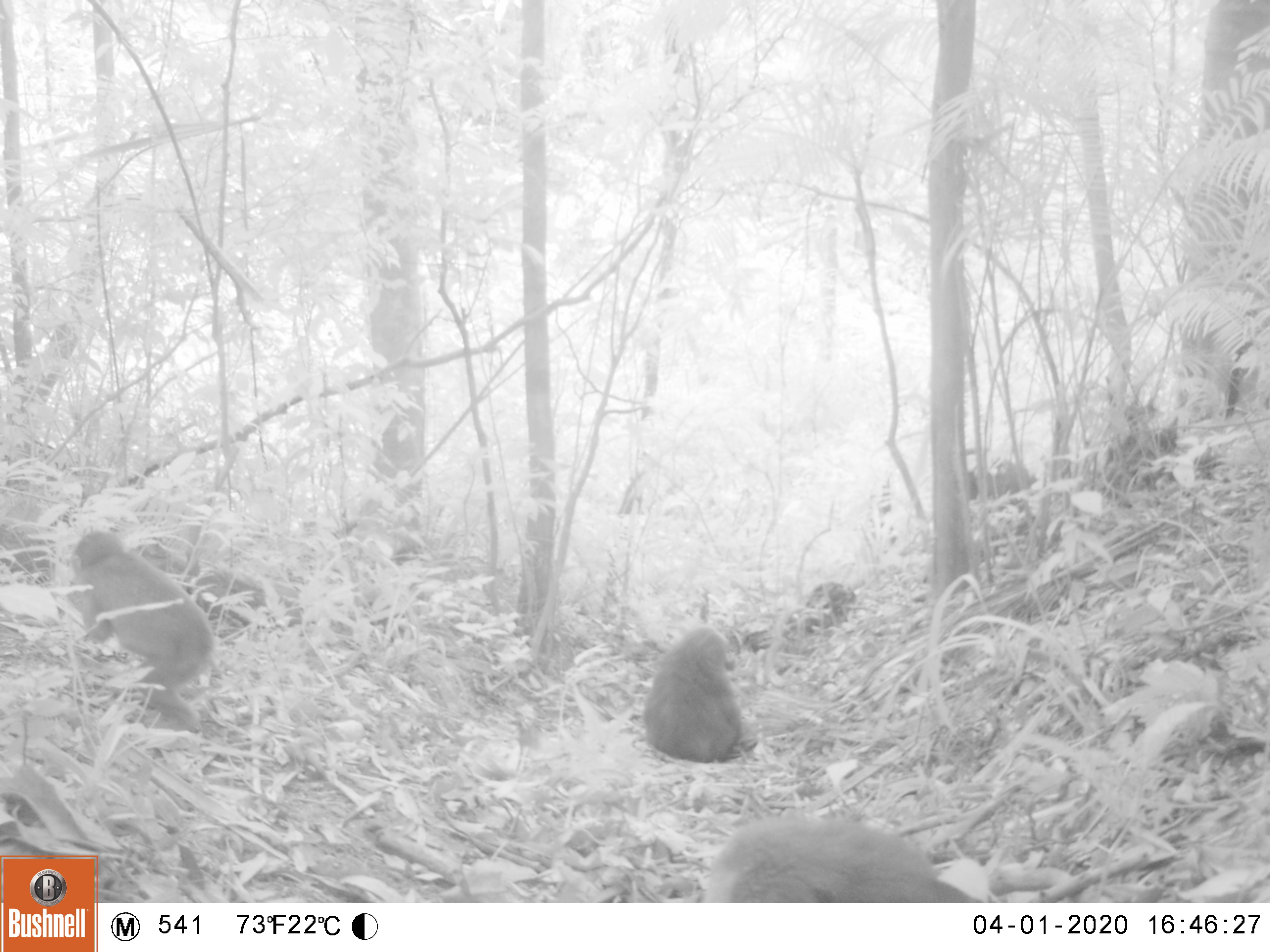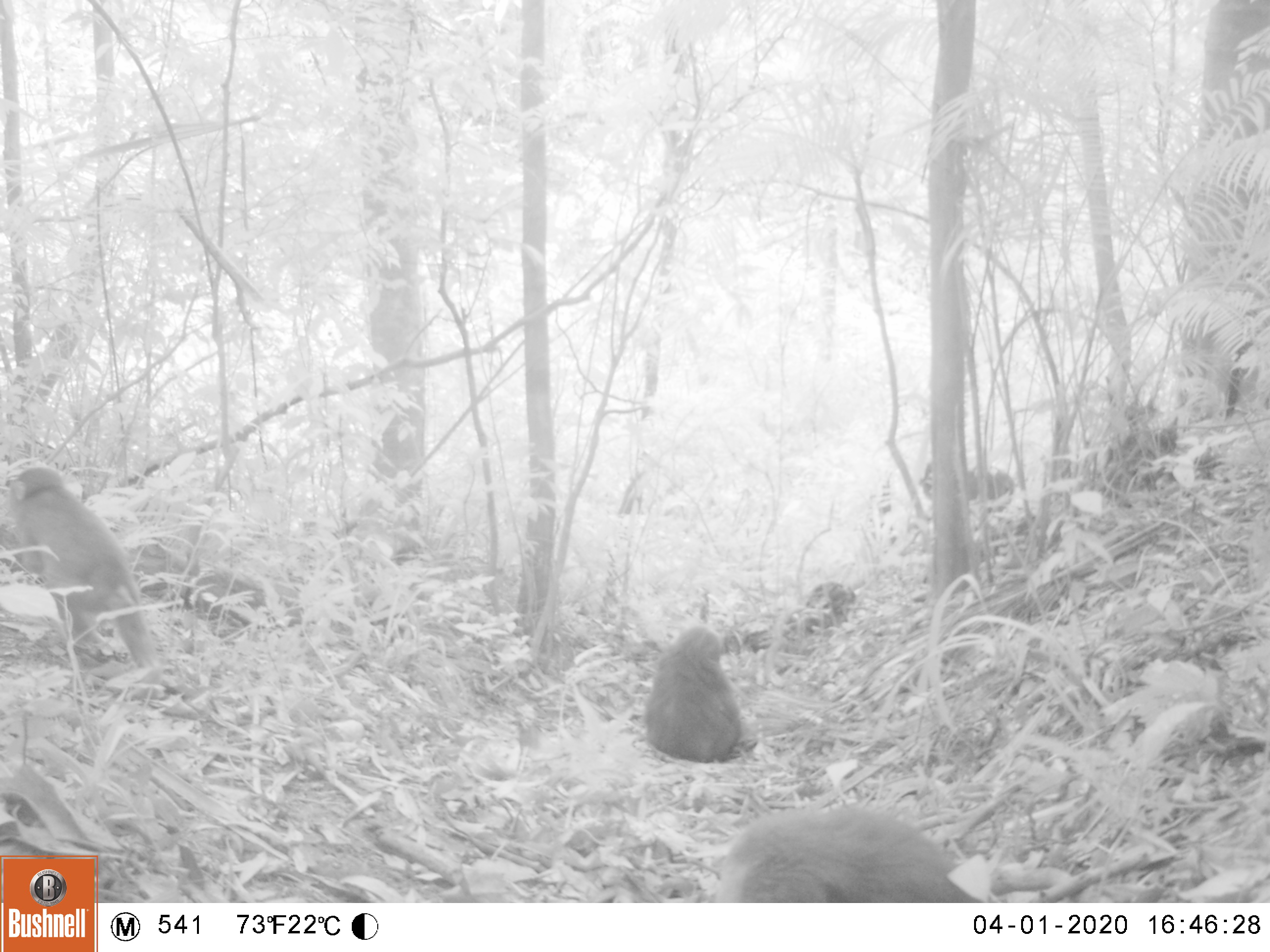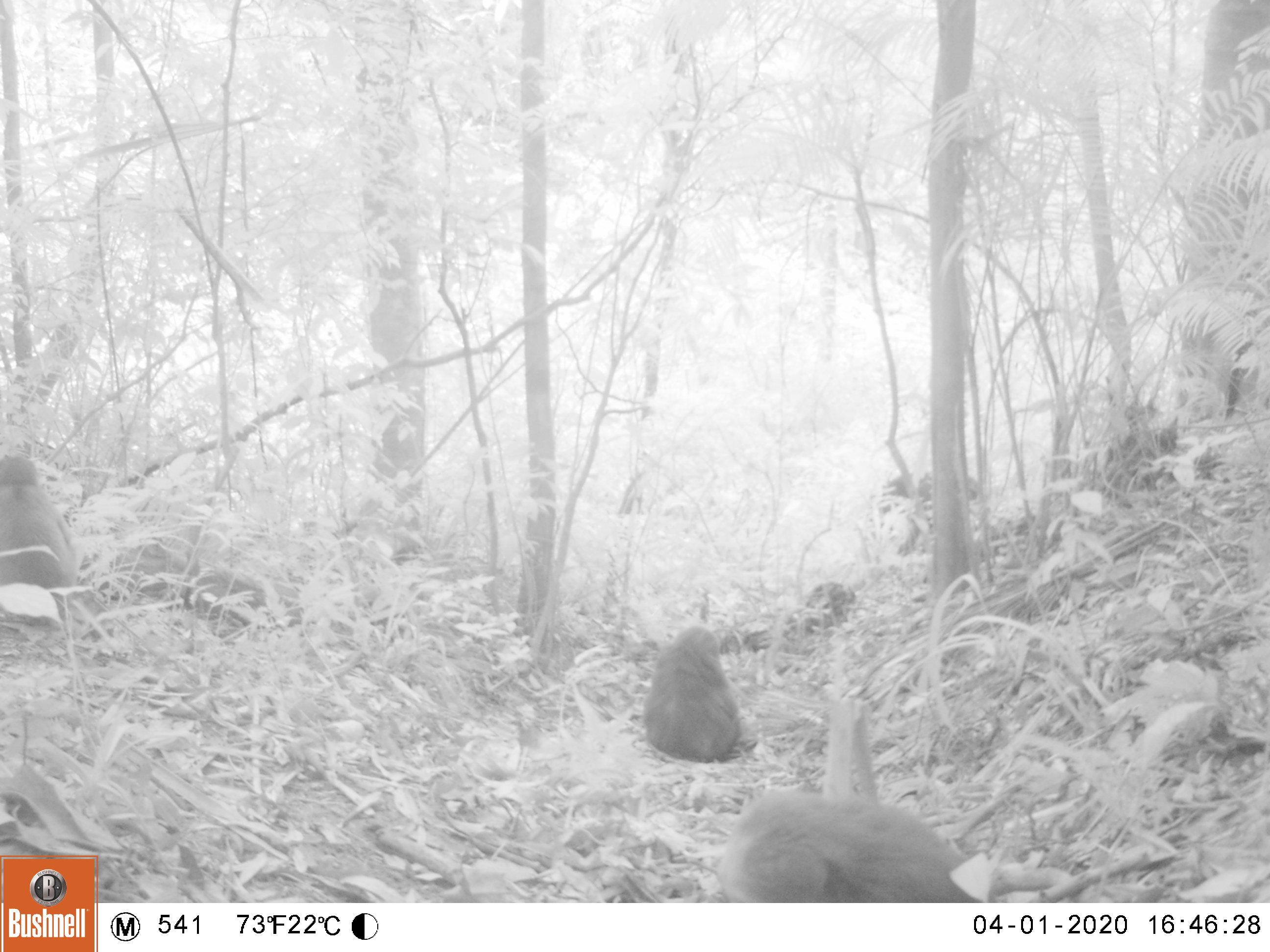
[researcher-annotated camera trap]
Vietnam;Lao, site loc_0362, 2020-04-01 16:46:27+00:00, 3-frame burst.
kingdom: Animalia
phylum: Chordata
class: Mammalia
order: Primates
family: Cercopithecidae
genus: Macaca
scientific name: Macaca arctoides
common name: stump-tailed macaque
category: stump tailed macaque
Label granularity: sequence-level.